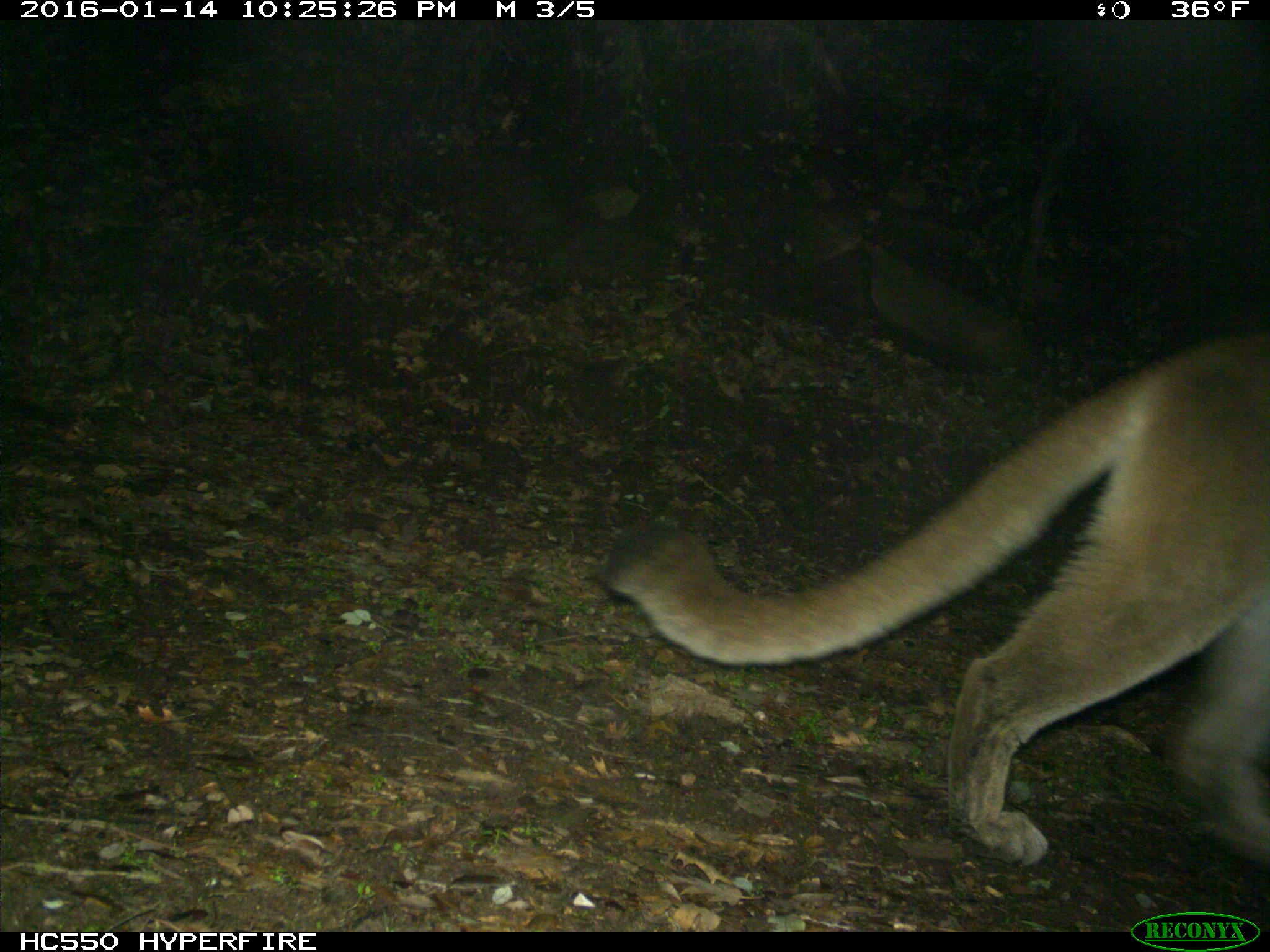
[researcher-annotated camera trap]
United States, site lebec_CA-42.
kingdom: Animalia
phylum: Chordata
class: Mammalia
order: Carnivora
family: Felidae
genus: Puma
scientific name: Puma concolor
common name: mountain lion